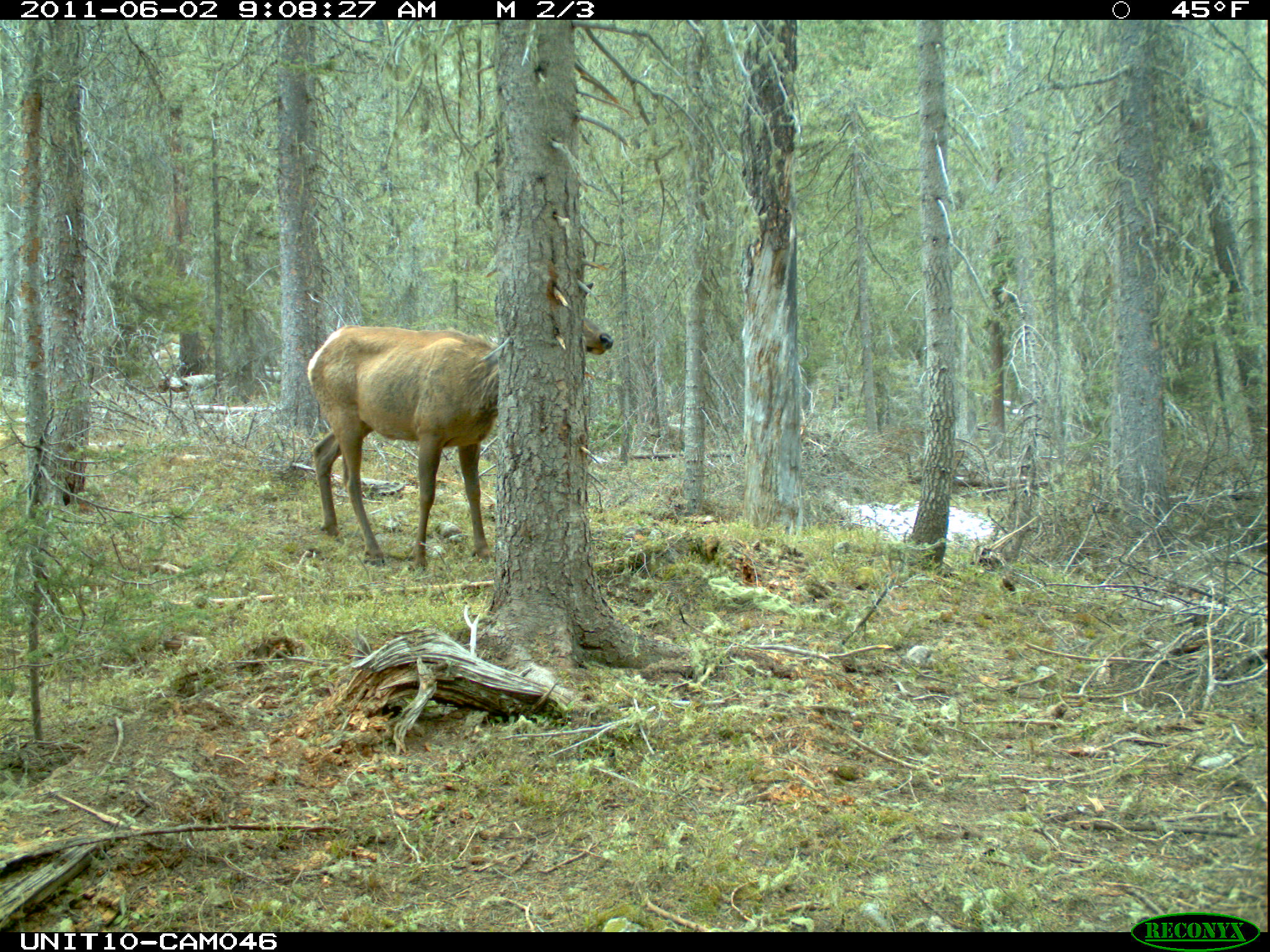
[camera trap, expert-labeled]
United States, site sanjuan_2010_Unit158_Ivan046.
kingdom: Animalia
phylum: Chordata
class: Mammalia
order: Artiodactyla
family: Cervidae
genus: Cervus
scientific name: Cervus elaphus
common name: red deer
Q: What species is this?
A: Cervus elaphus (red deer).